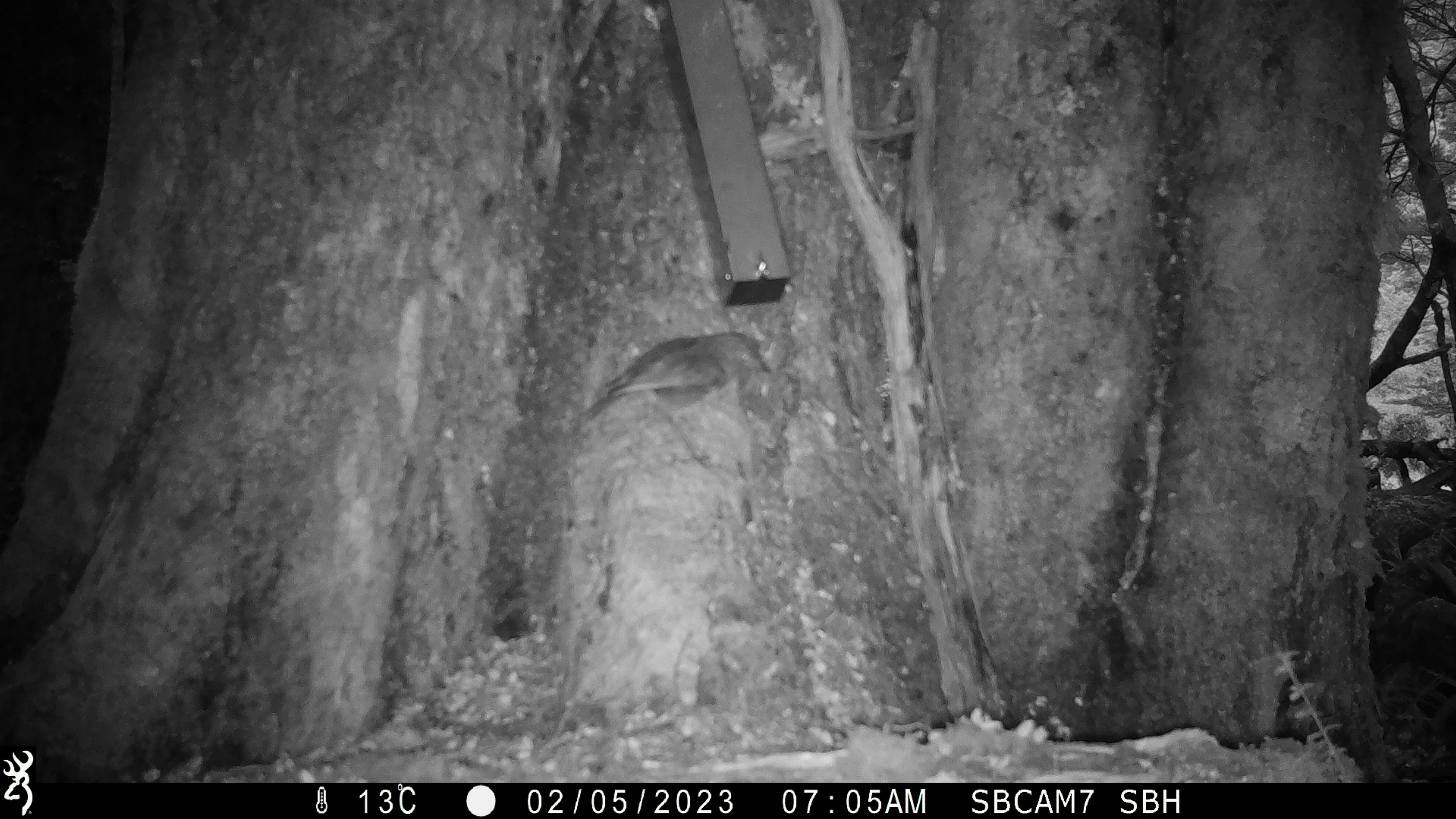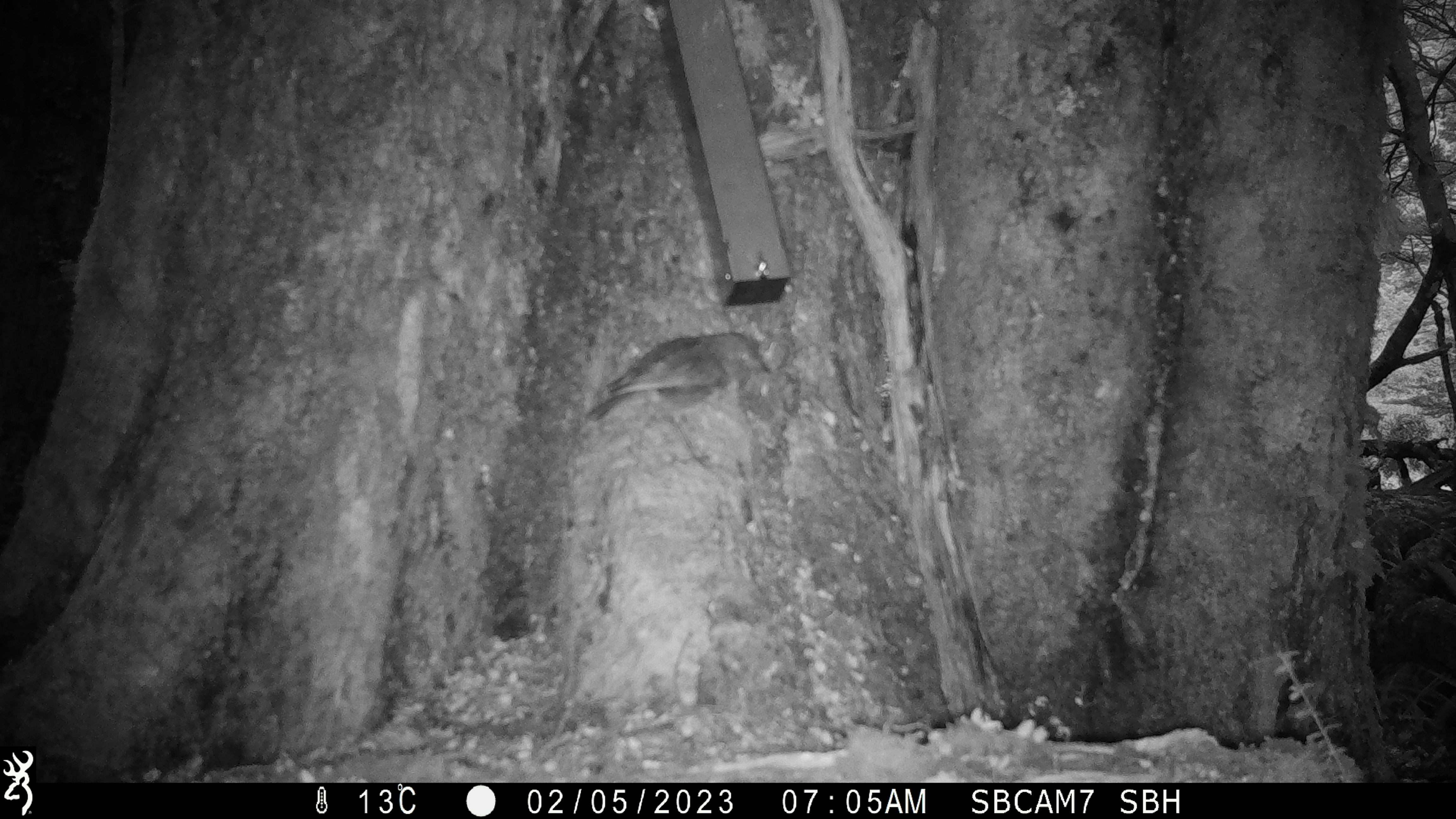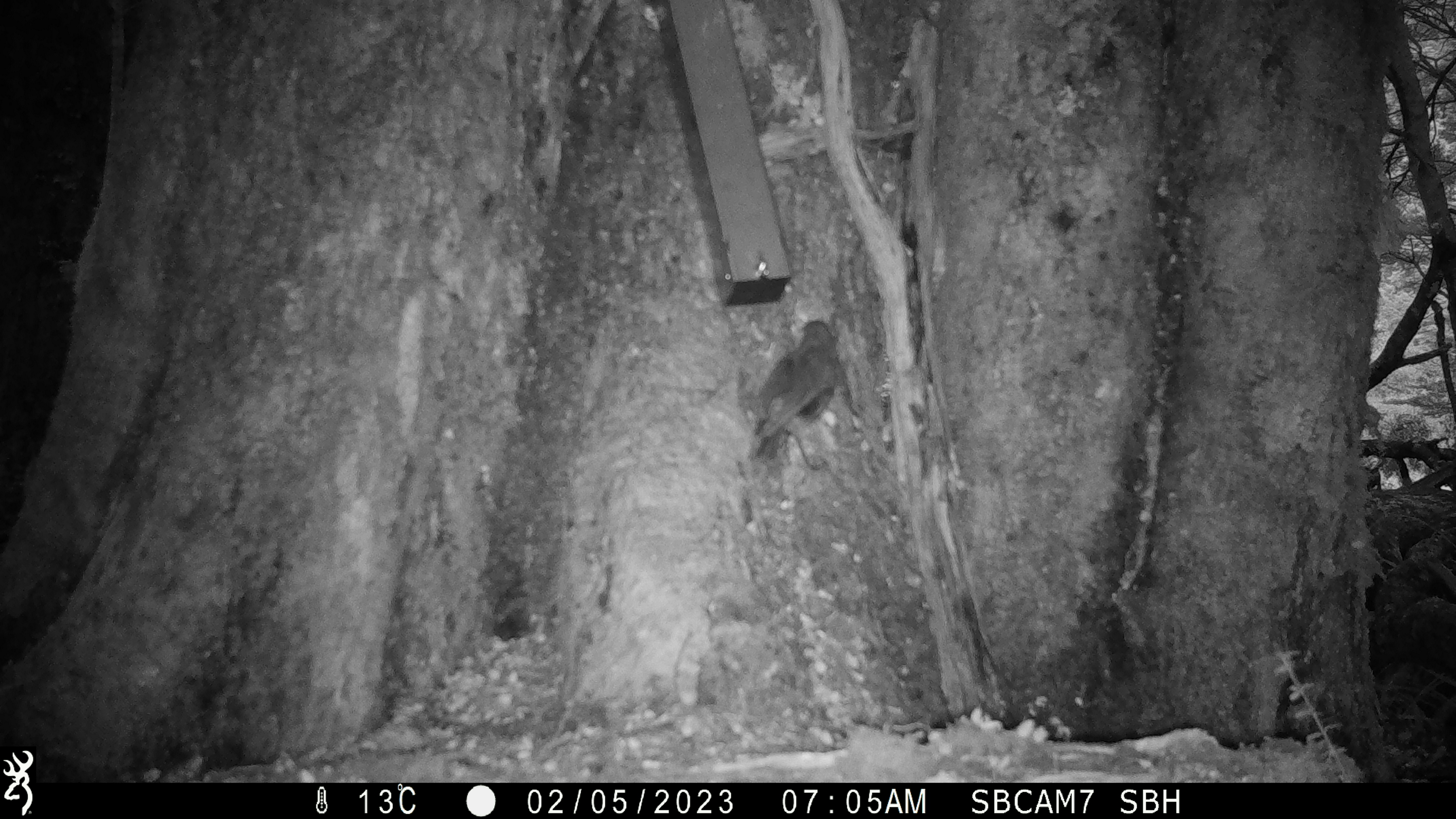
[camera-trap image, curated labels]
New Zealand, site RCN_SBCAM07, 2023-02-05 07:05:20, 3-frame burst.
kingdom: Animalia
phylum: Chordata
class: Aves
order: Passeriformes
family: Petroicidae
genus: Petroica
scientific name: Petroica australis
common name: new zealand robin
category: robin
Robin (new zealand robin) (Petroica australis).